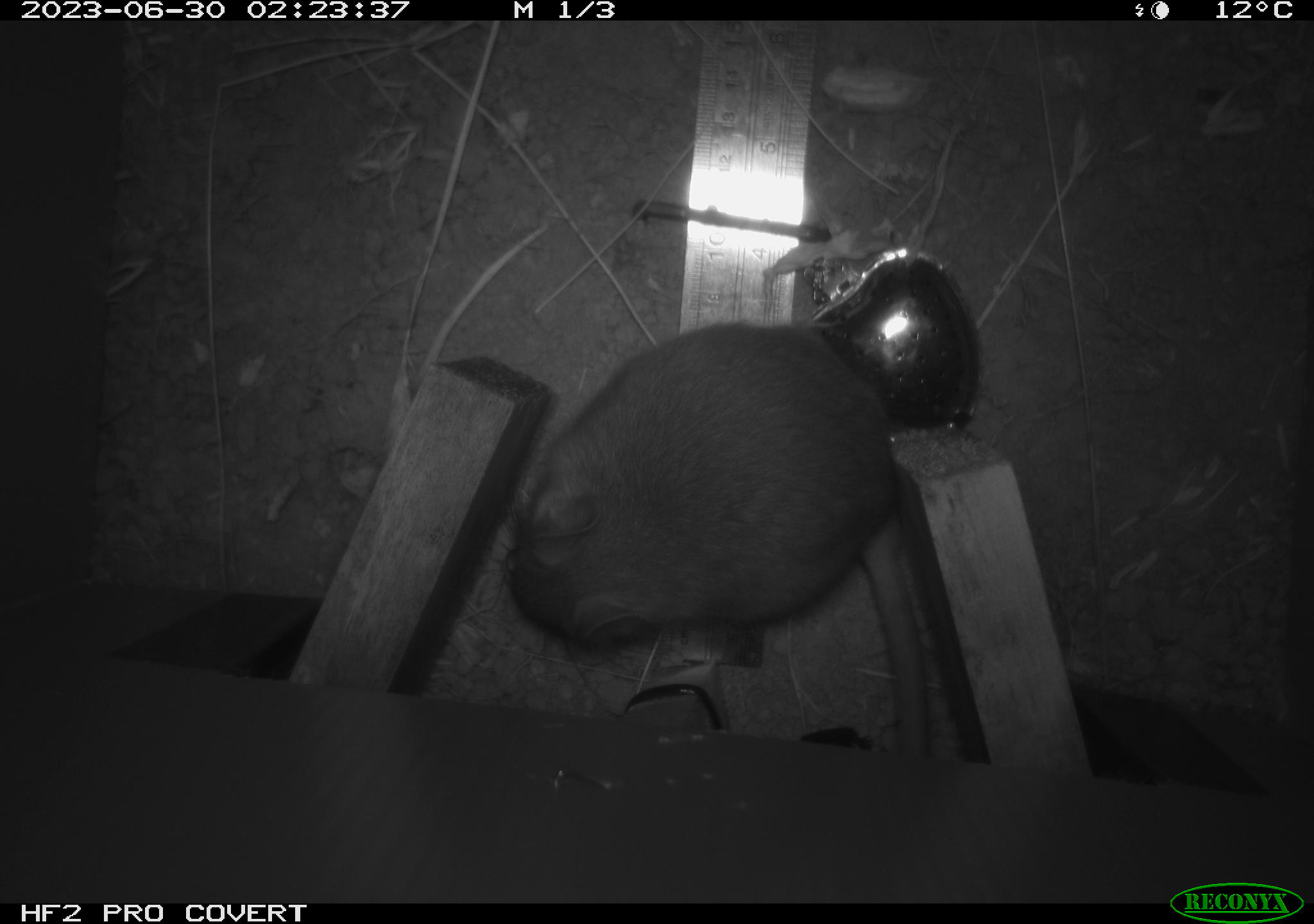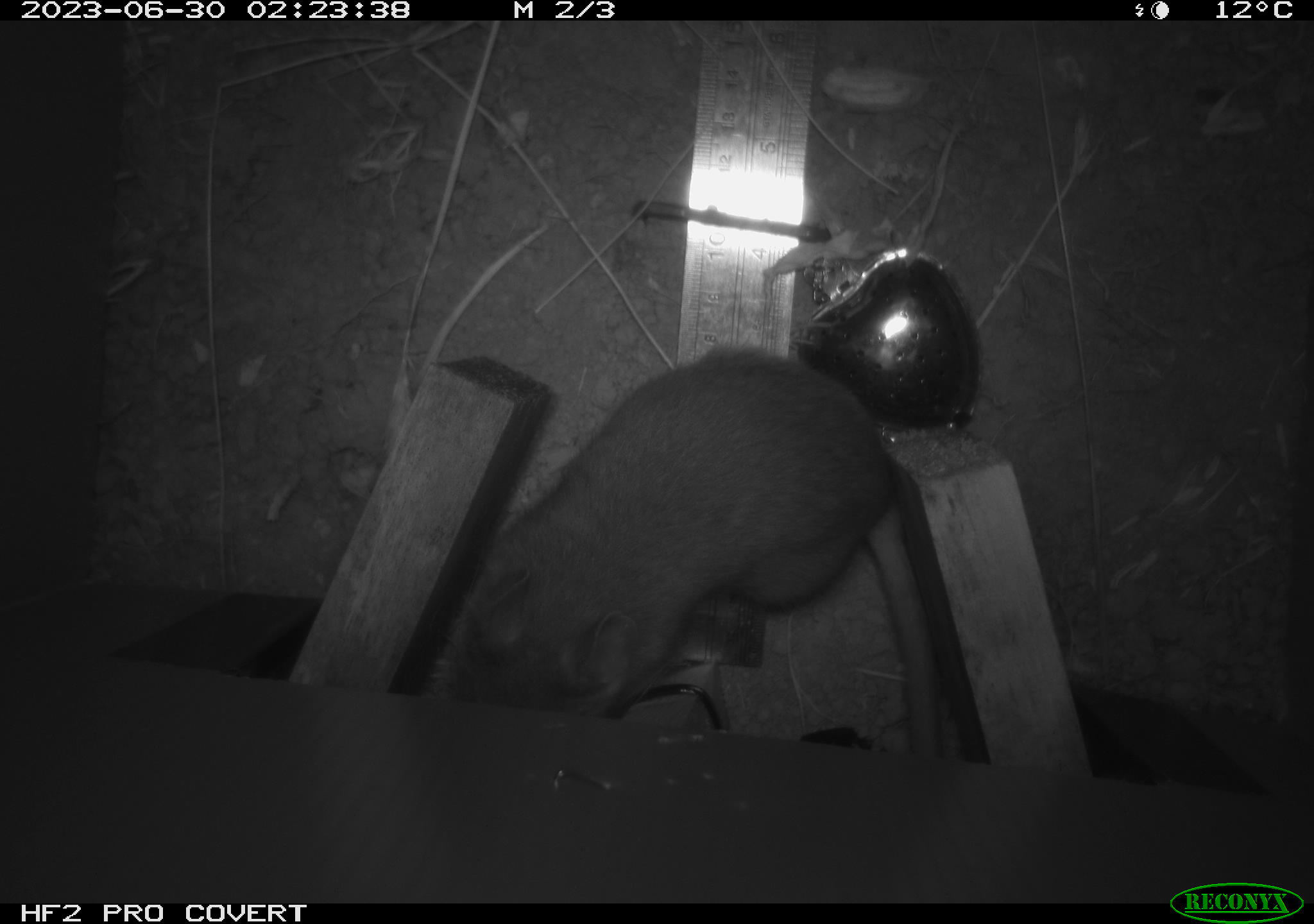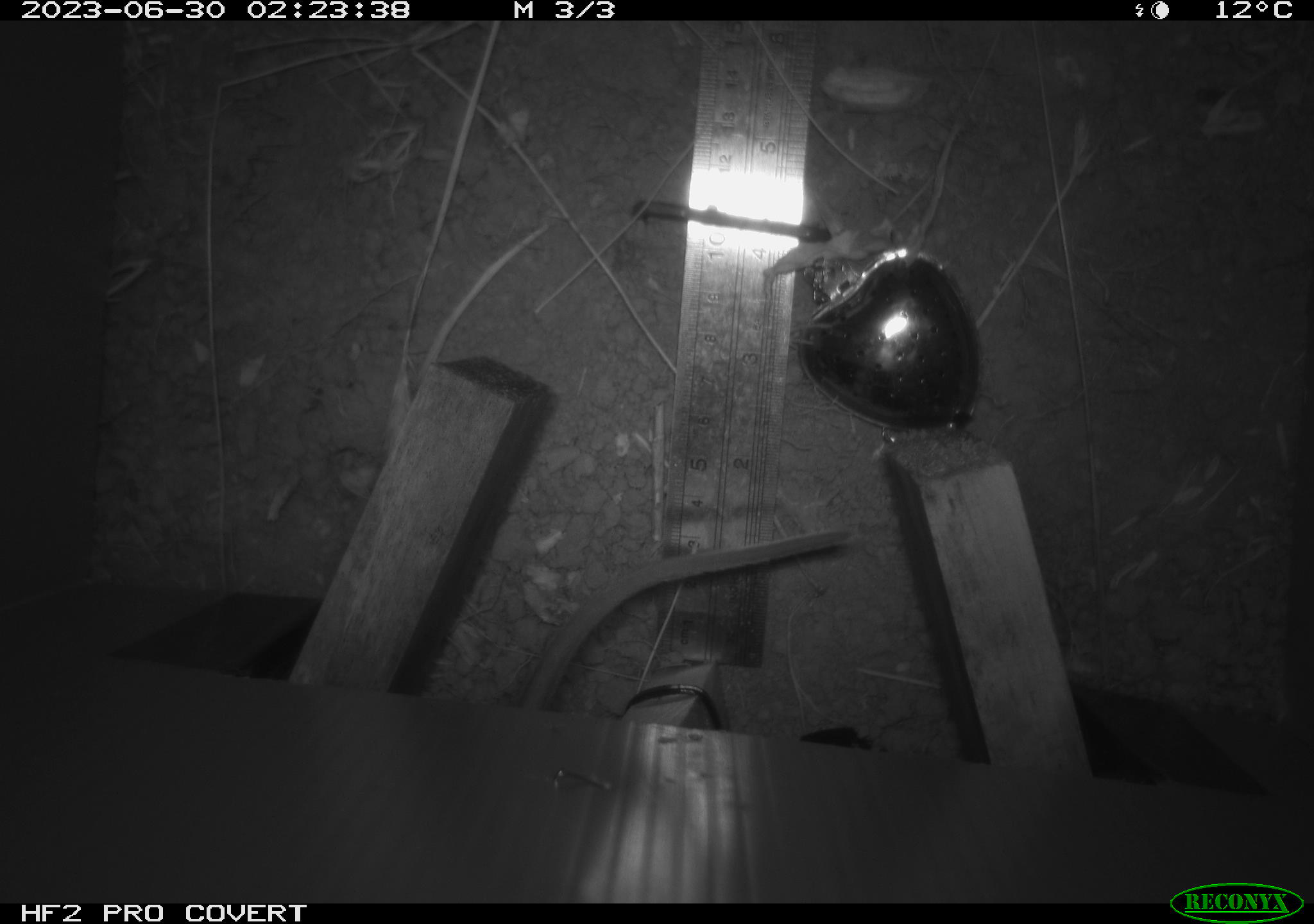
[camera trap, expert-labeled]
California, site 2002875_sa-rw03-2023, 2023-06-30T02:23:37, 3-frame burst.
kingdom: Animalia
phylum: Chordata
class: Mammalia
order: Rodentia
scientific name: Rodentia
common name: mouse species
Mouse species (Rodentia).